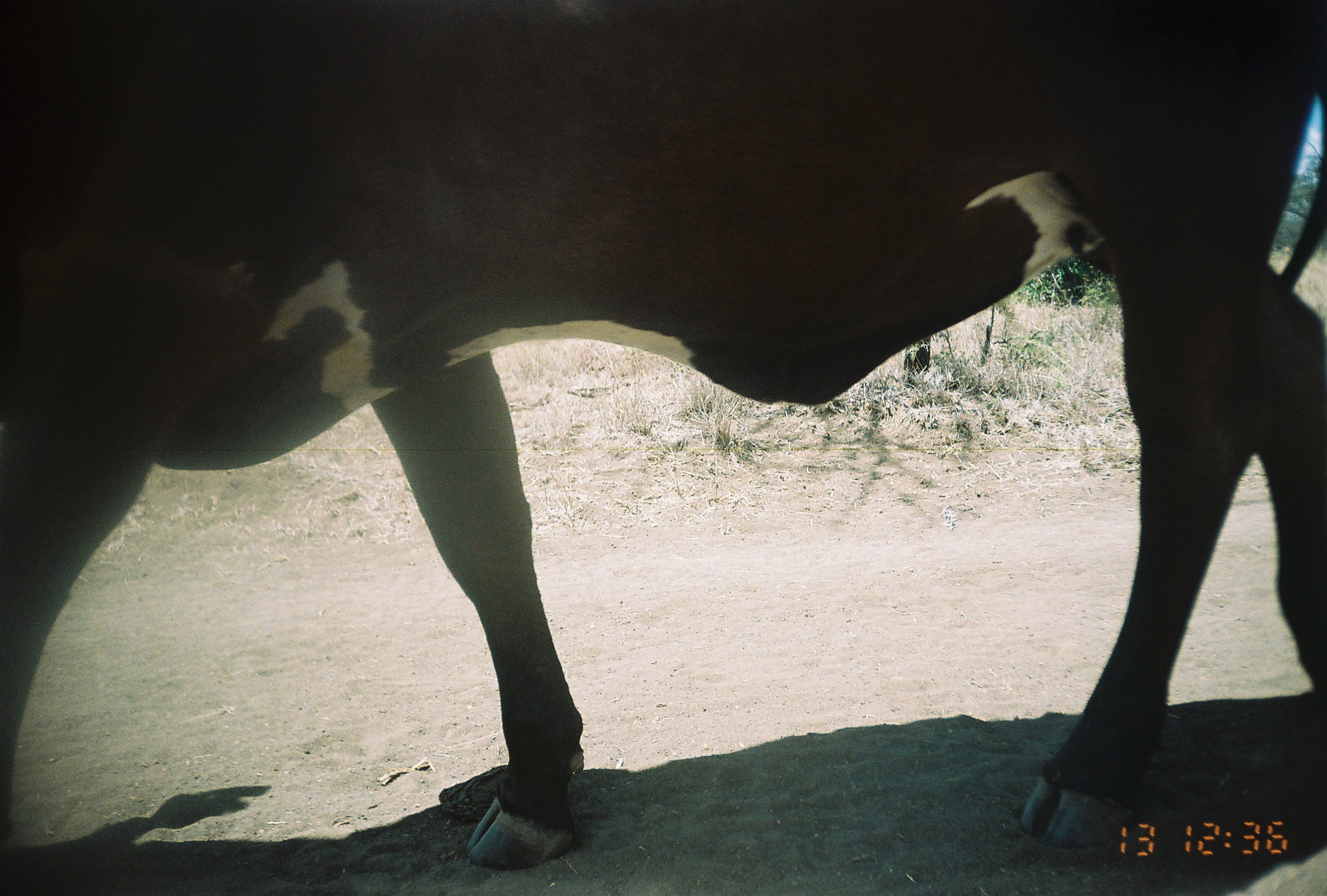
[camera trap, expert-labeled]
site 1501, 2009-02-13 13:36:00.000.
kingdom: Animalia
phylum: Chordata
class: Mammalia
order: Artiodactyla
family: Bovidae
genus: Bos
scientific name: Bos taurus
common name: domestic cattle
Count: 1.